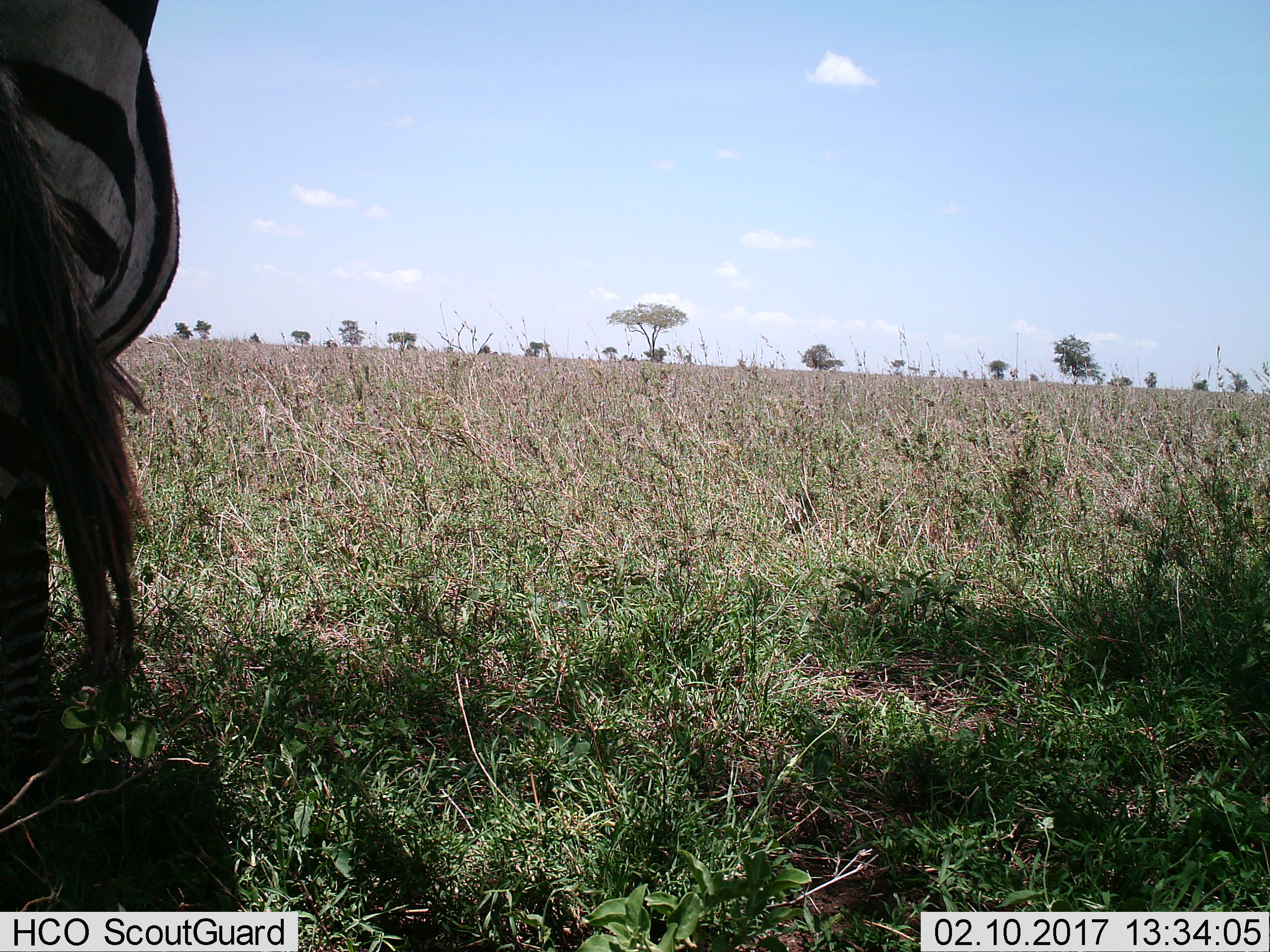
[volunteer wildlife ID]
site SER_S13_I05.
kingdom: Animalia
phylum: Chordata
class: Mammalia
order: Perissodactyla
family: Equidae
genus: Equus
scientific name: Equus quagga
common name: plains zebra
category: zebraplains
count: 1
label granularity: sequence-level